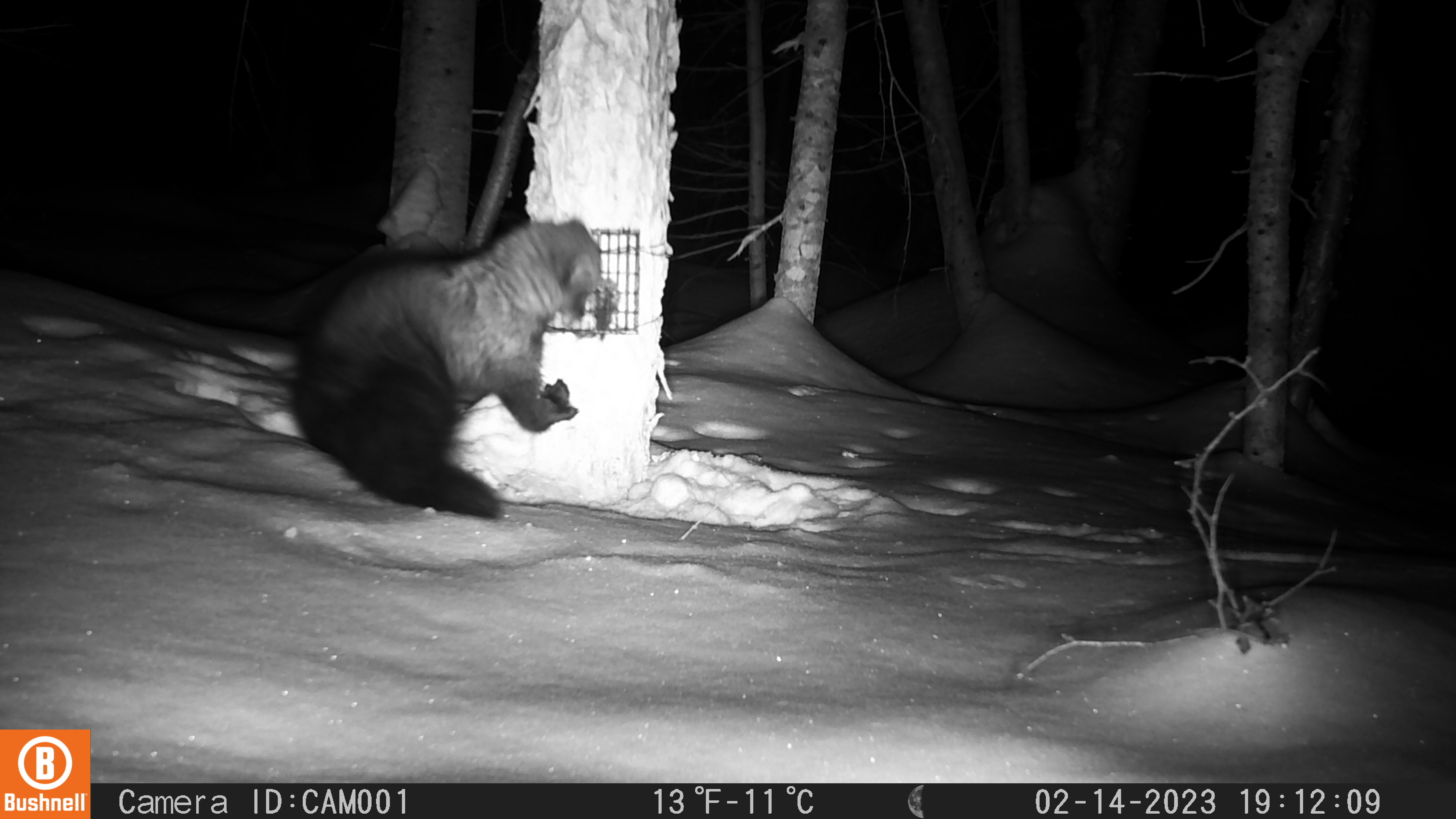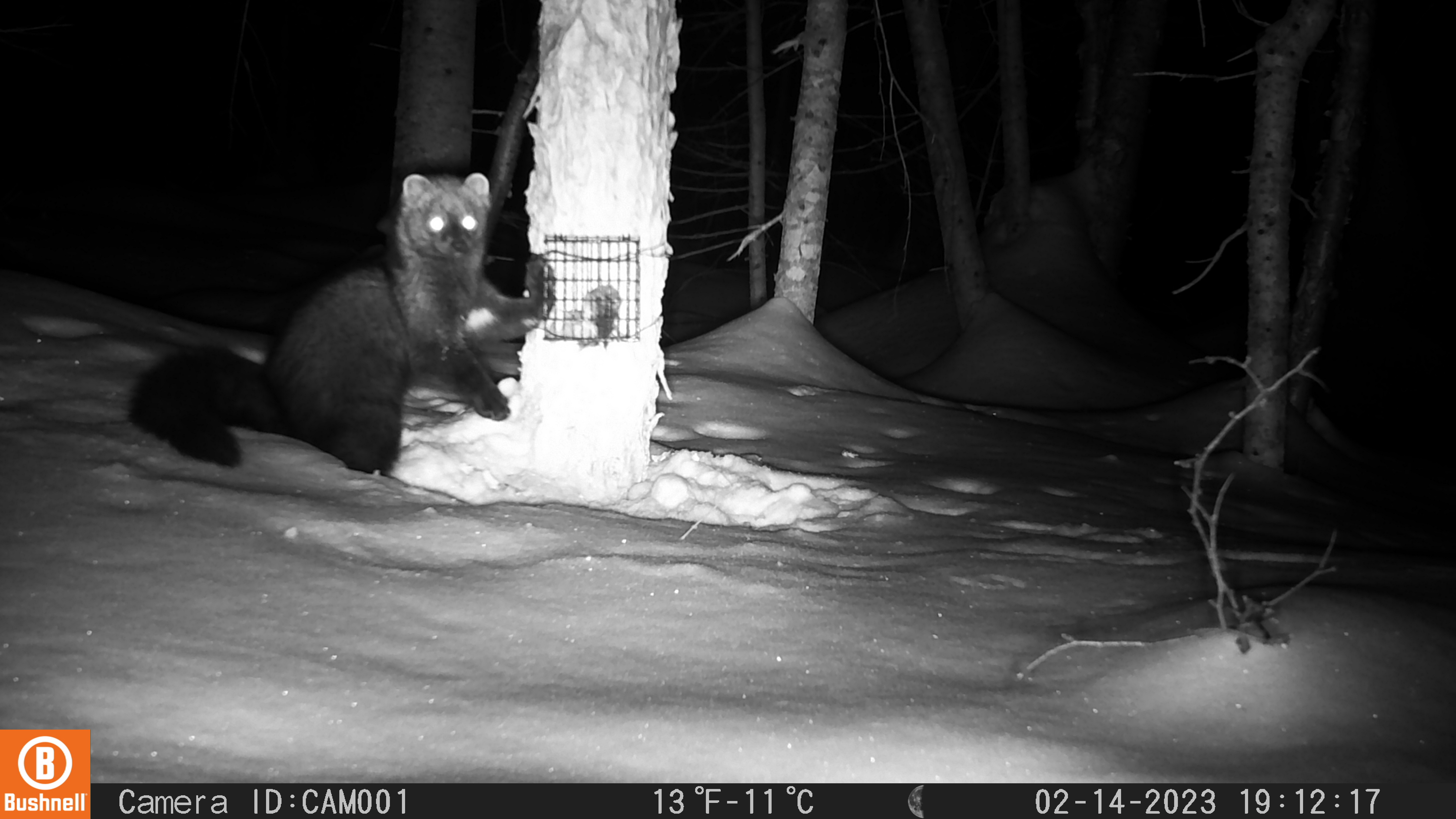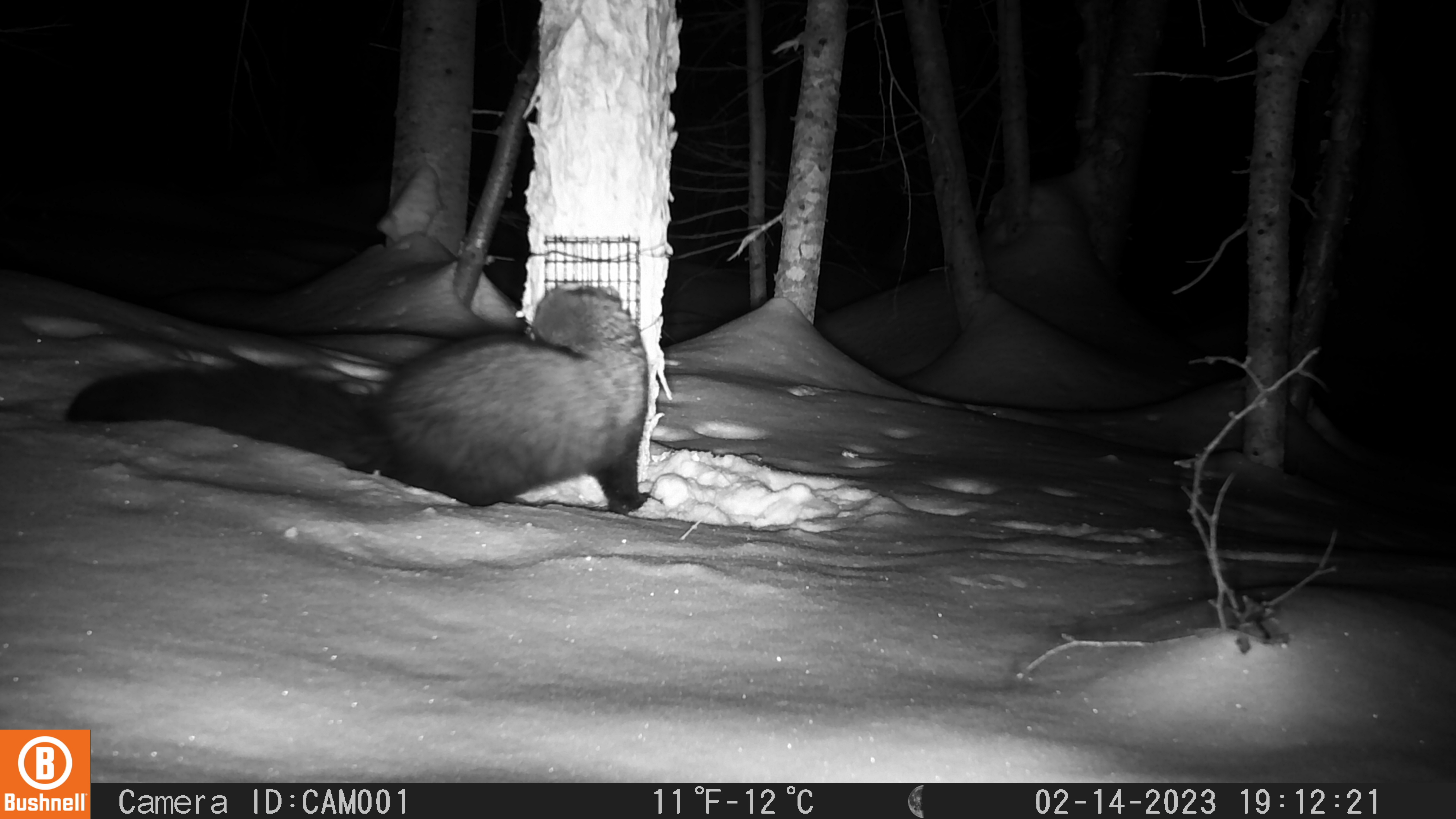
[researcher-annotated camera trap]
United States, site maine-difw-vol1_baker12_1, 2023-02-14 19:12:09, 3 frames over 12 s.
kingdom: Animalia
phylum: Chordata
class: Mammalia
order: Carnivora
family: Mustelidae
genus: Pekania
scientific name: Pekania pennanti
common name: fisher